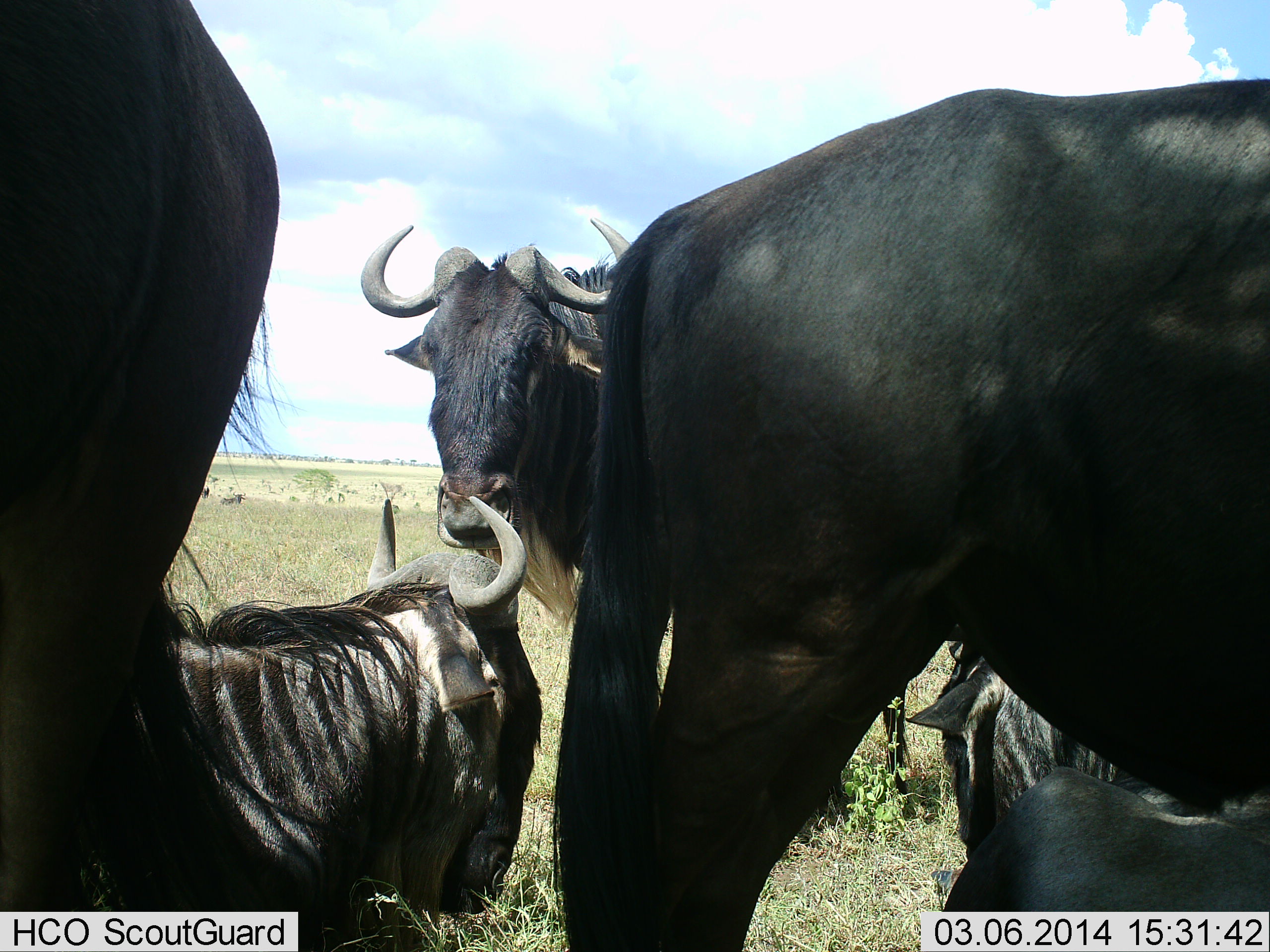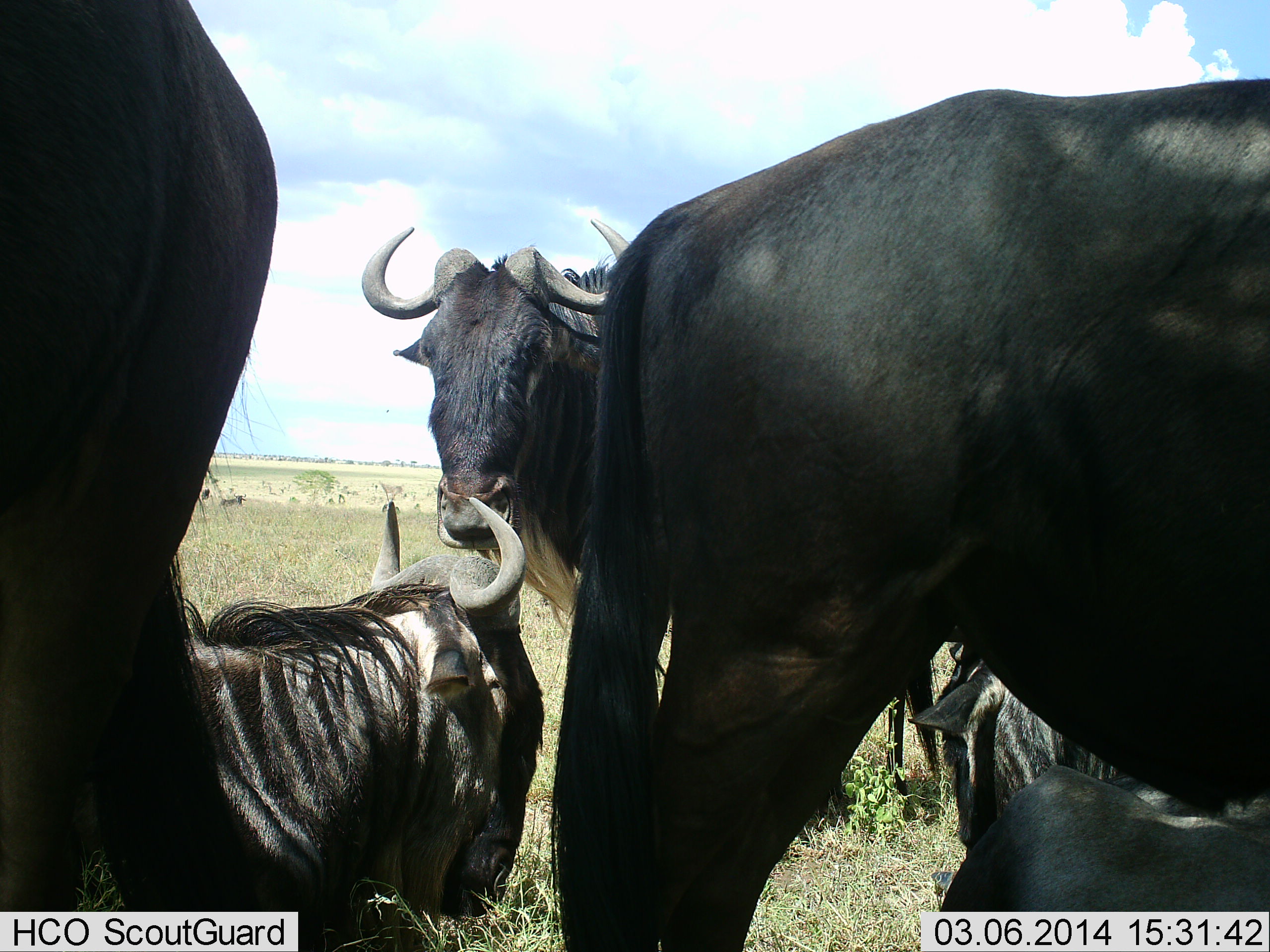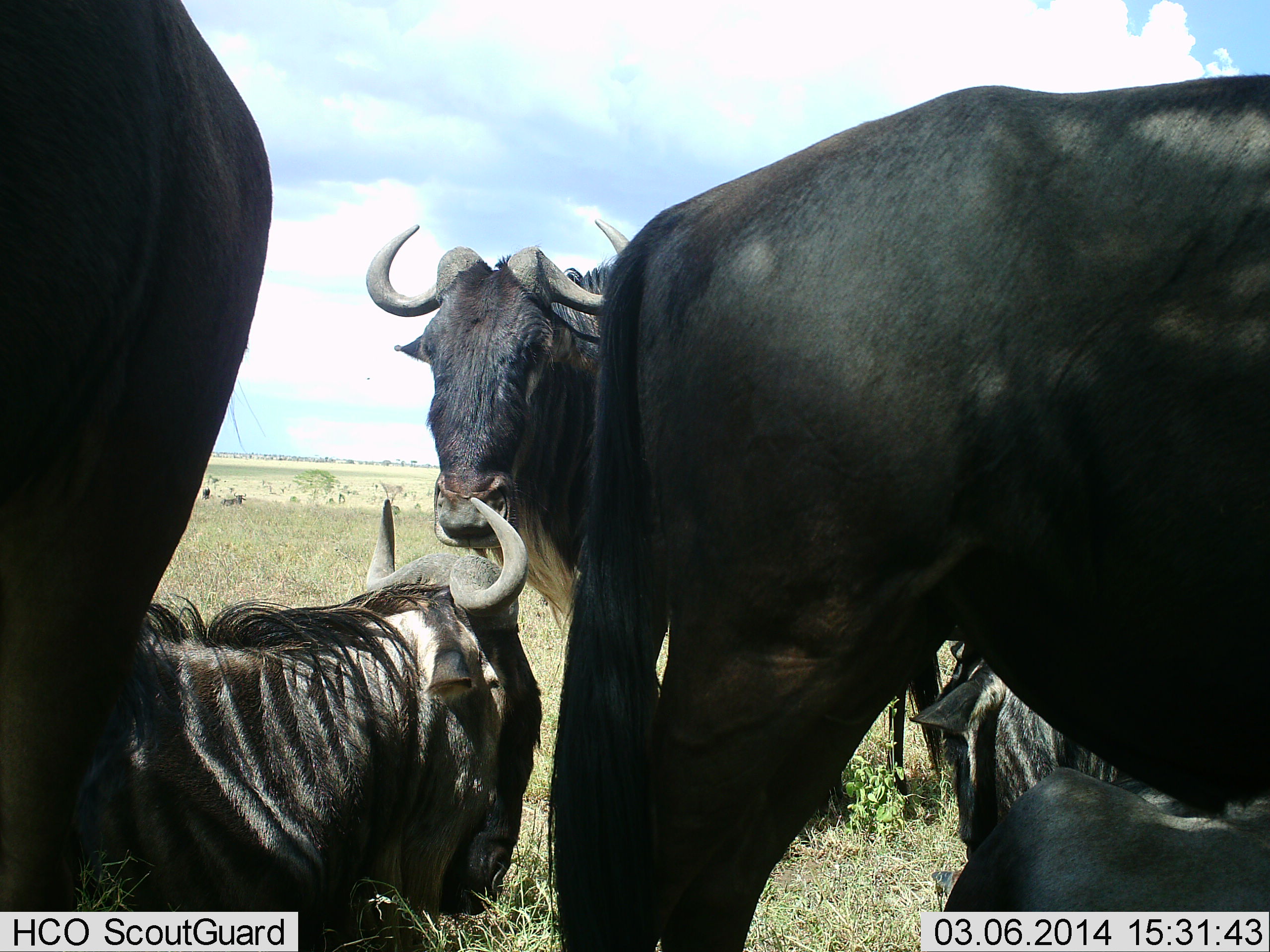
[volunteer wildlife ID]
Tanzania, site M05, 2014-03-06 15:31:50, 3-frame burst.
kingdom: Animalia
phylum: Chordata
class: Mammalia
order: Artiodactyla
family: Bovidae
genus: Connochaetes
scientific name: Connochaetes taurinus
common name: blue wildebeest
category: wildebeest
Wildebeest (blue wildebeest) (Connochaetes taurinus), count 5. Behavior (volunteer vote fractions): standing 90%, resting 70%, moving 0%, interacting 10%. Young present (vote fraction): 0%. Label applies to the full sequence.